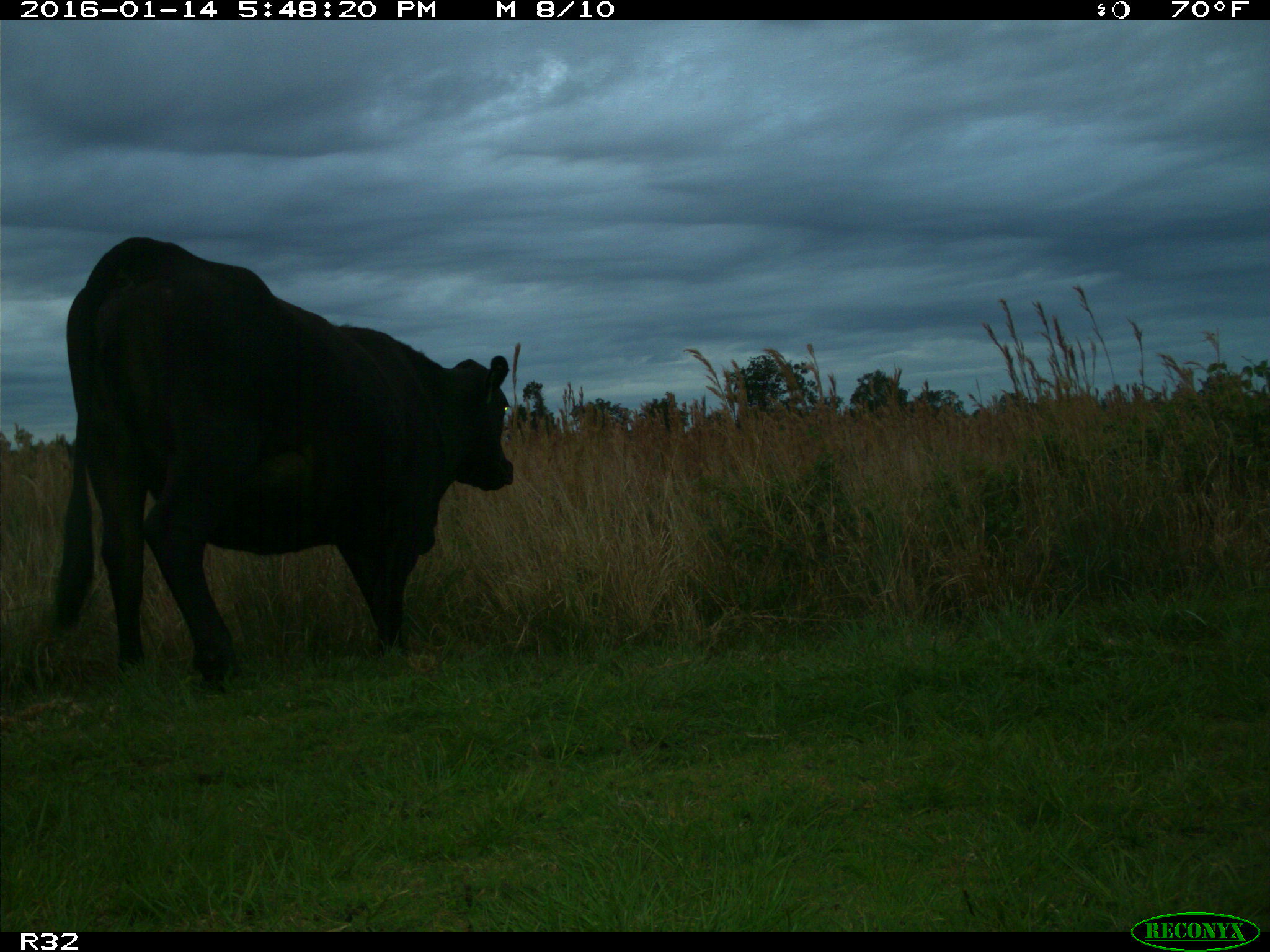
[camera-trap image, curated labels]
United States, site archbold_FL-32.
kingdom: Animalia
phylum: Chordata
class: Mammalia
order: Artiodactyla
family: Bovidae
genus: Bos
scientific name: Bos taurus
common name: domestic cow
Bos taurus (domestic cow).